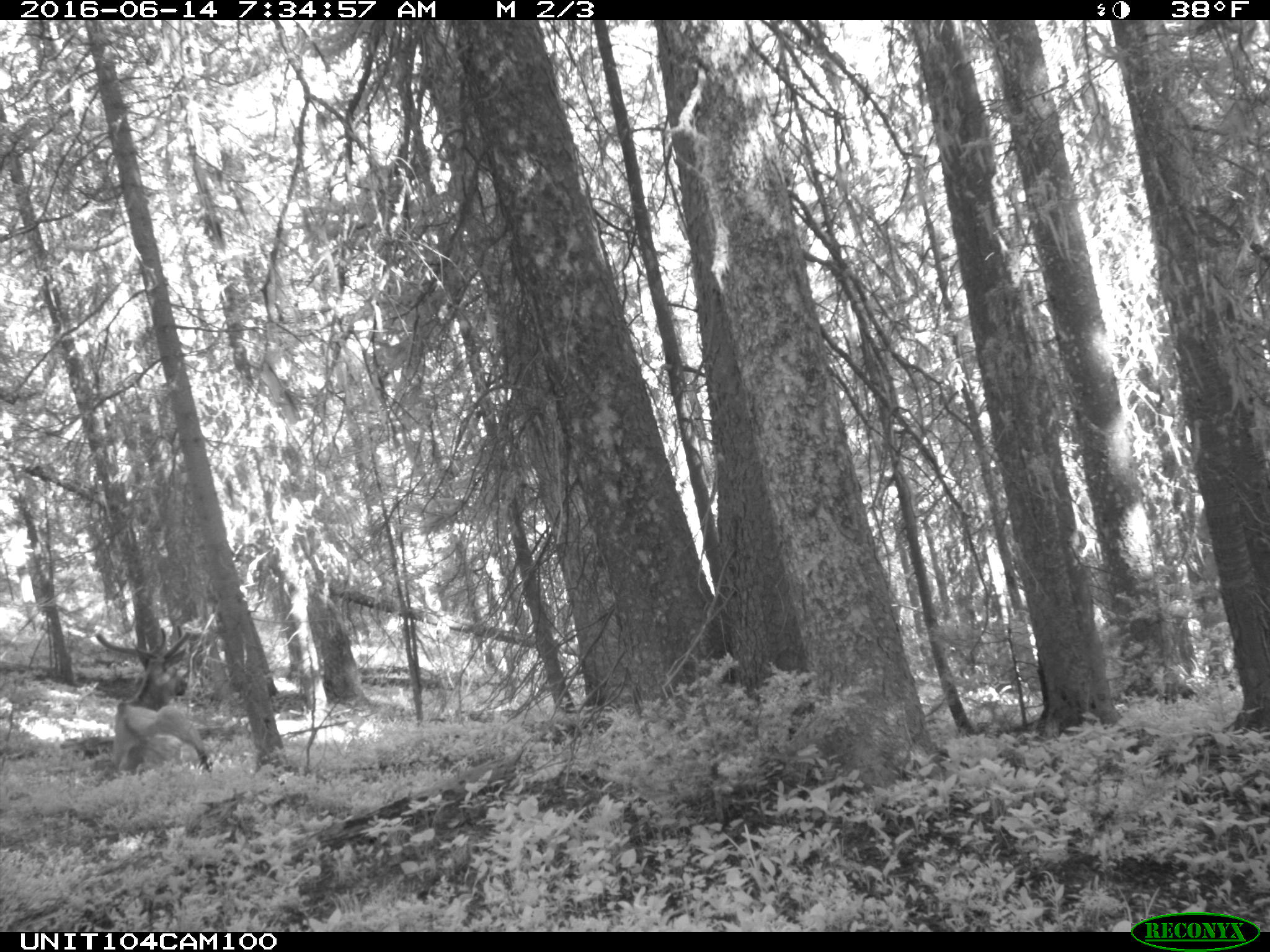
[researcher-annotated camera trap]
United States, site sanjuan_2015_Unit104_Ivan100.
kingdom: Animalia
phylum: Chordata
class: Mammalia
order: Artiodactyla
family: Cervidae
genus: Cervus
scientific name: Cervus elaphus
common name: red deer